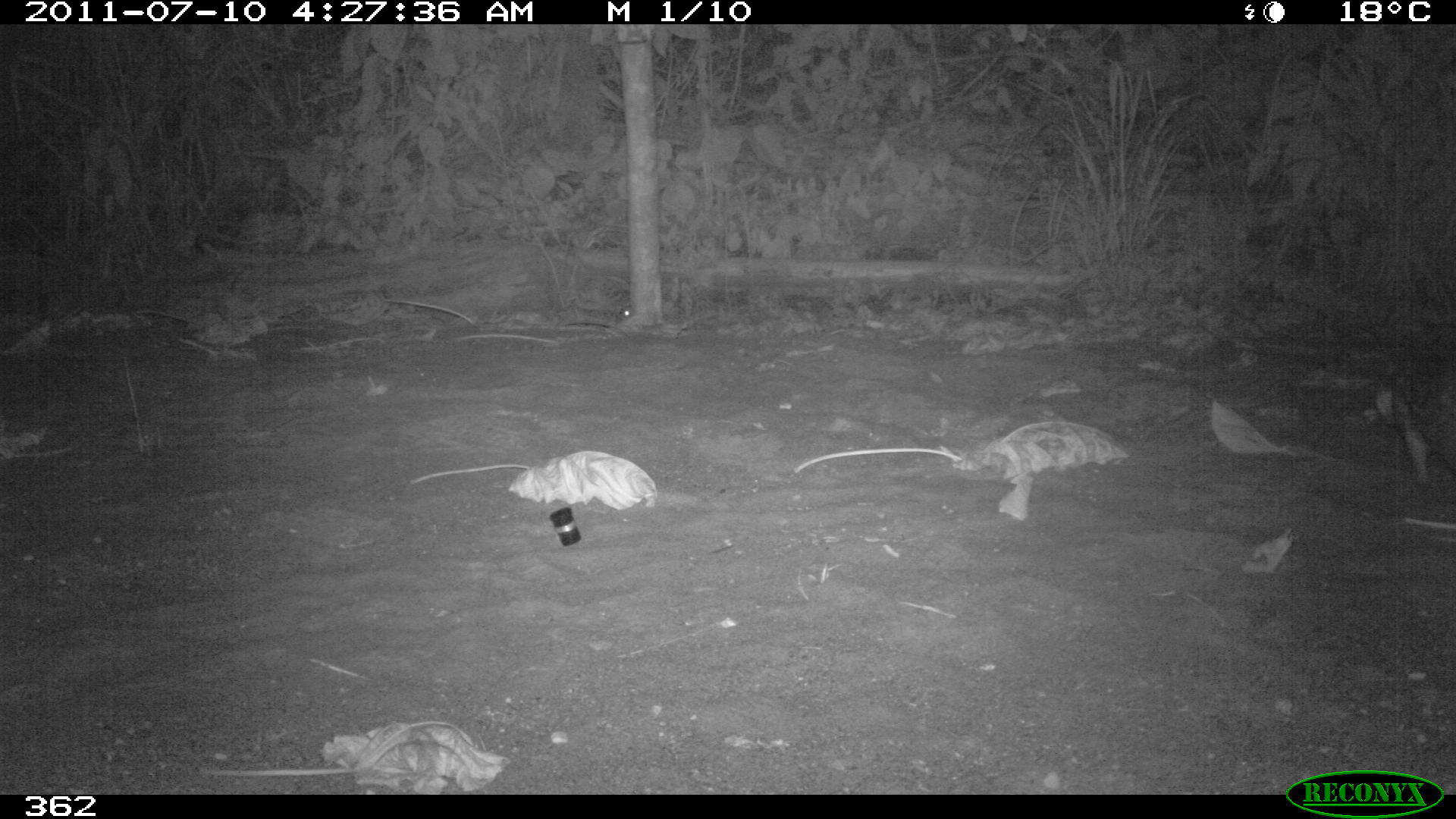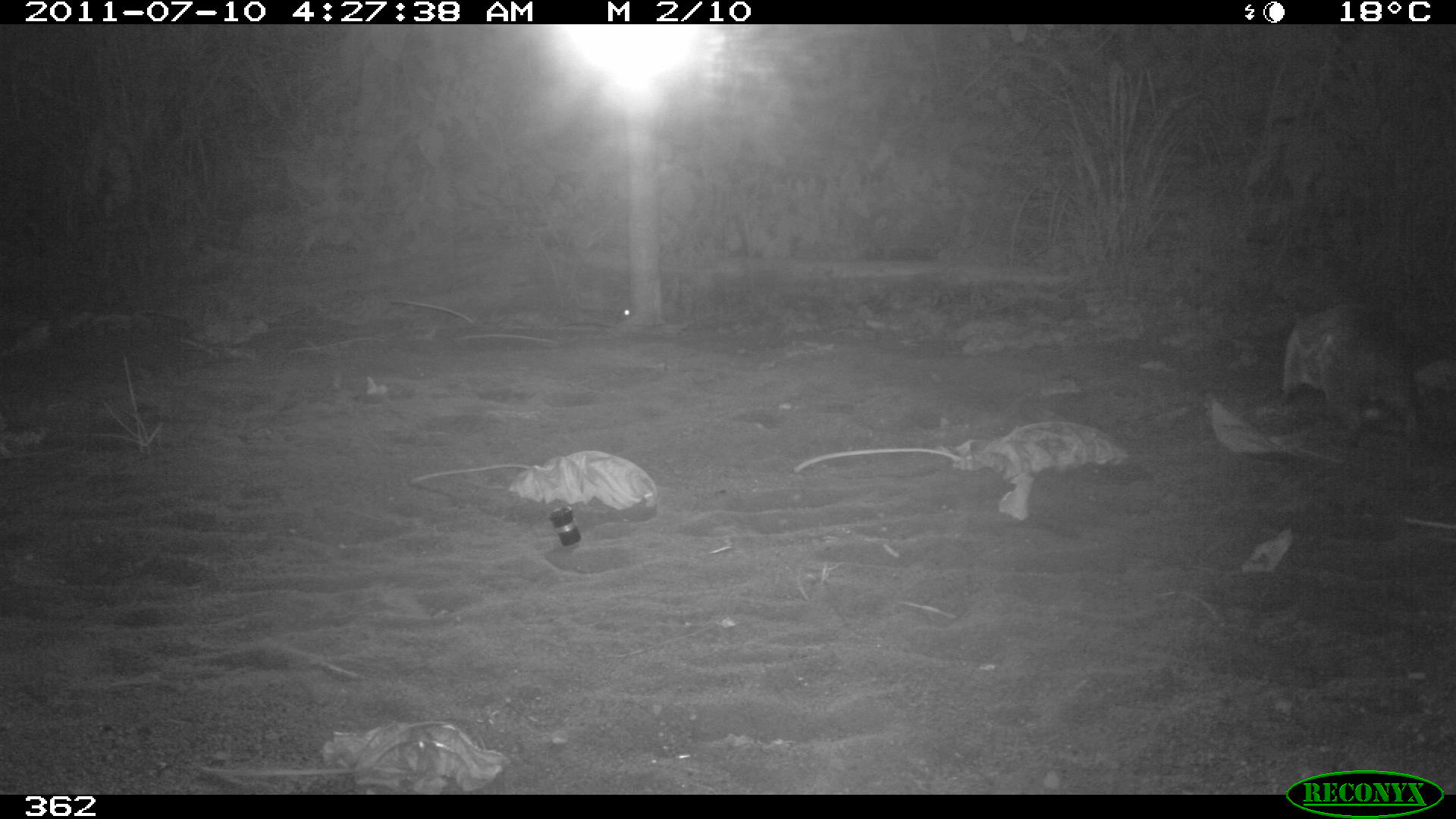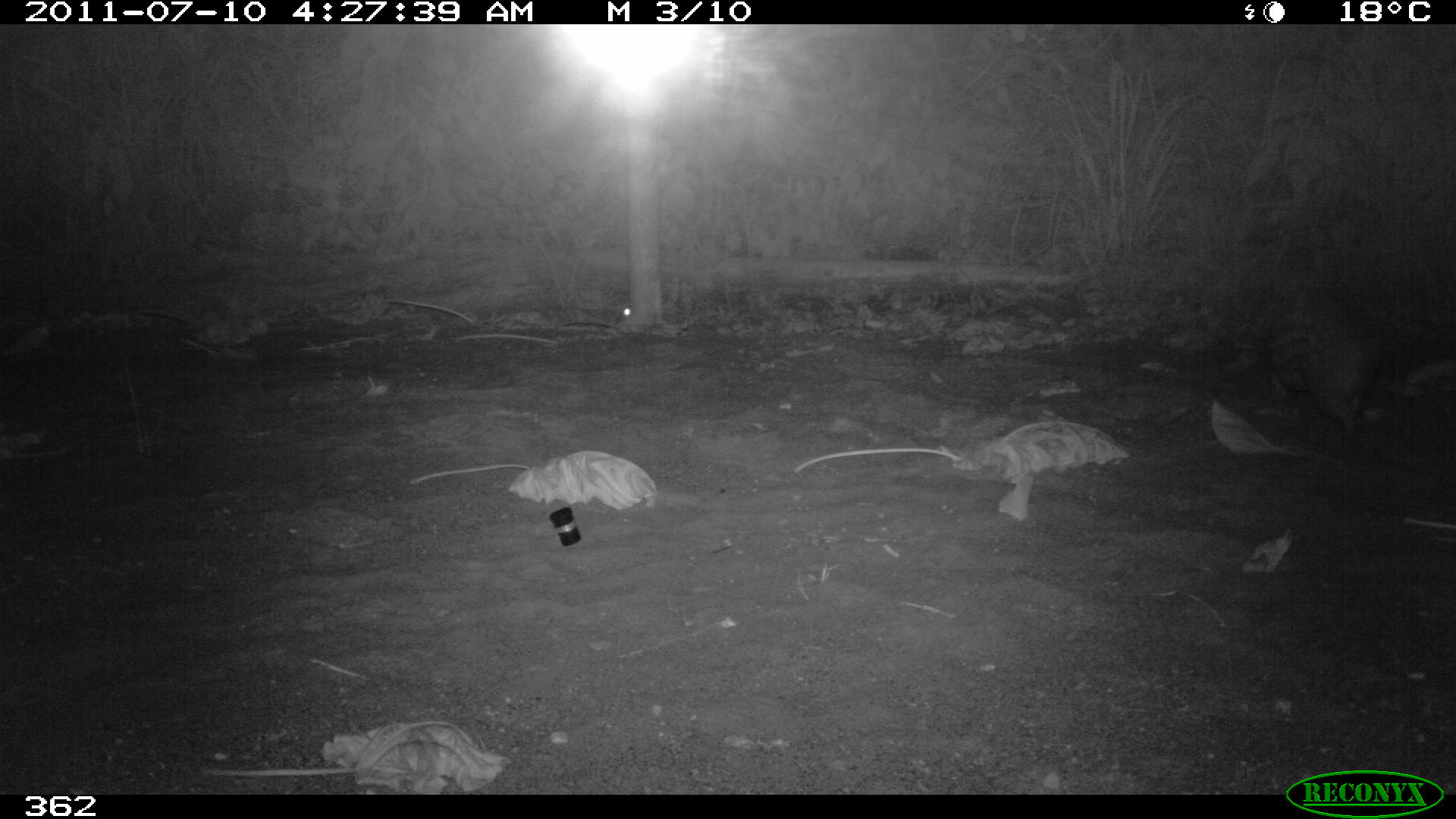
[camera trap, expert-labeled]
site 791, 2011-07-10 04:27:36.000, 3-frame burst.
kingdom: Animalia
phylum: Chordata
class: Mammalia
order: Rodentia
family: Cuniculidae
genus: Cuniculus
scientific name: Cuniculus paca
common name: spotted paca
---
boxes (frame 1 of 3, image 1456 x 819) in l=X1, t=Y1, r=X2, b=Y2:
cuniculus paca: l=1372, t=331, r=1456, b=485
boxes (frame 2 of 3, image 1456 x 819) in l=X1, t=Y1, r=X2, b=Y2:
cuniculus paca: l=1279, t=306, r=1422, b=443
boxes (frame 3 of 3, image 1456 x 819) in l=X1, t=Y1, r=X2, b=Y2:
cuniculus paca: l=1272, t=286, r=1384, b=435